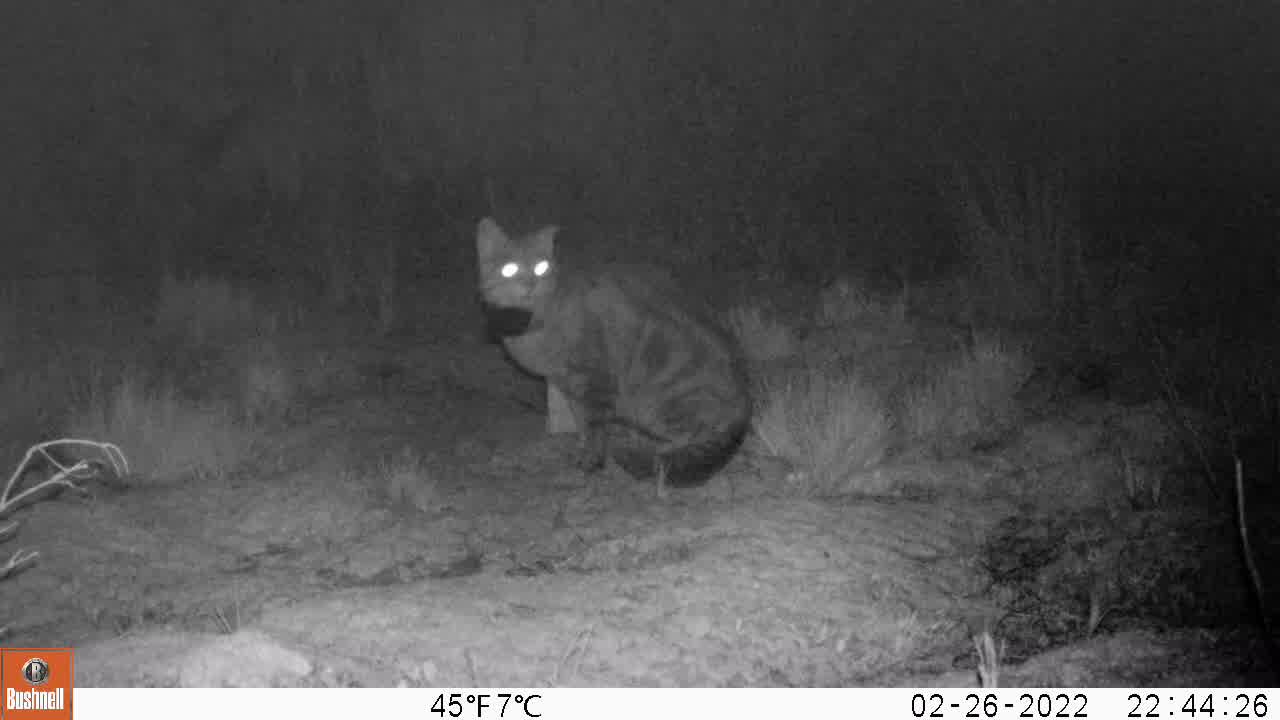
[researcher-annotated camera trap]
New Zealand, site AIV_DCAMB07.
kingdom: Animalia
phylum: Chordata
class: Mammalia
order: Carnivora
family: Felidae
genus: Felis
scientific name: Felis catus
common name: domestic cat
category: cat